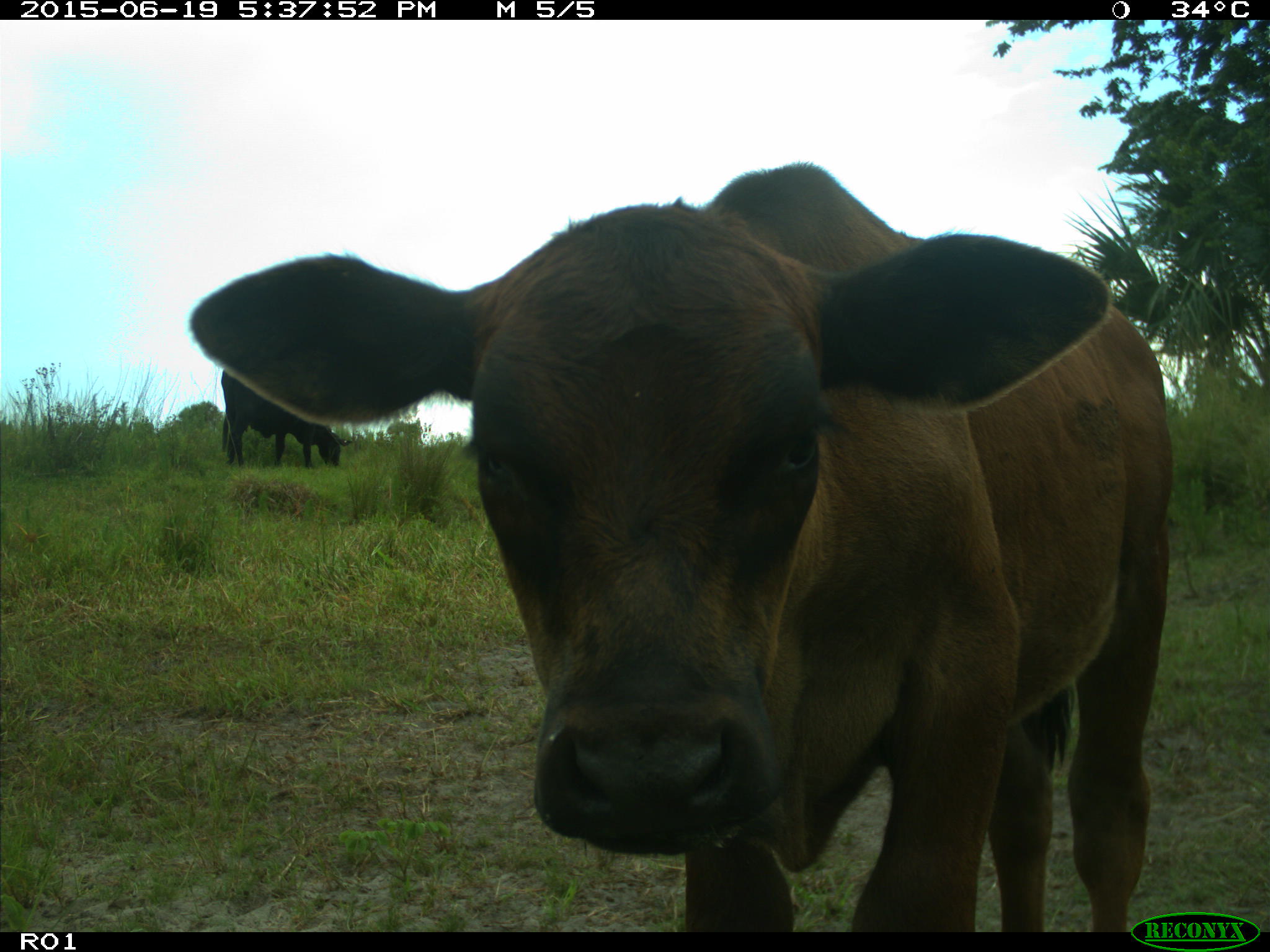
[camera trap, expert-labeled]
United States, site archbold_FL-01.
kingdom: Animalia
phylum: Chordata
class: Mammalia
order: Artiodactyla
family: Bovidae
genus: Bos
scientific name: Bos taurus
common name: domestic cow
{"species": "Bos taurus (domestic cow)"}